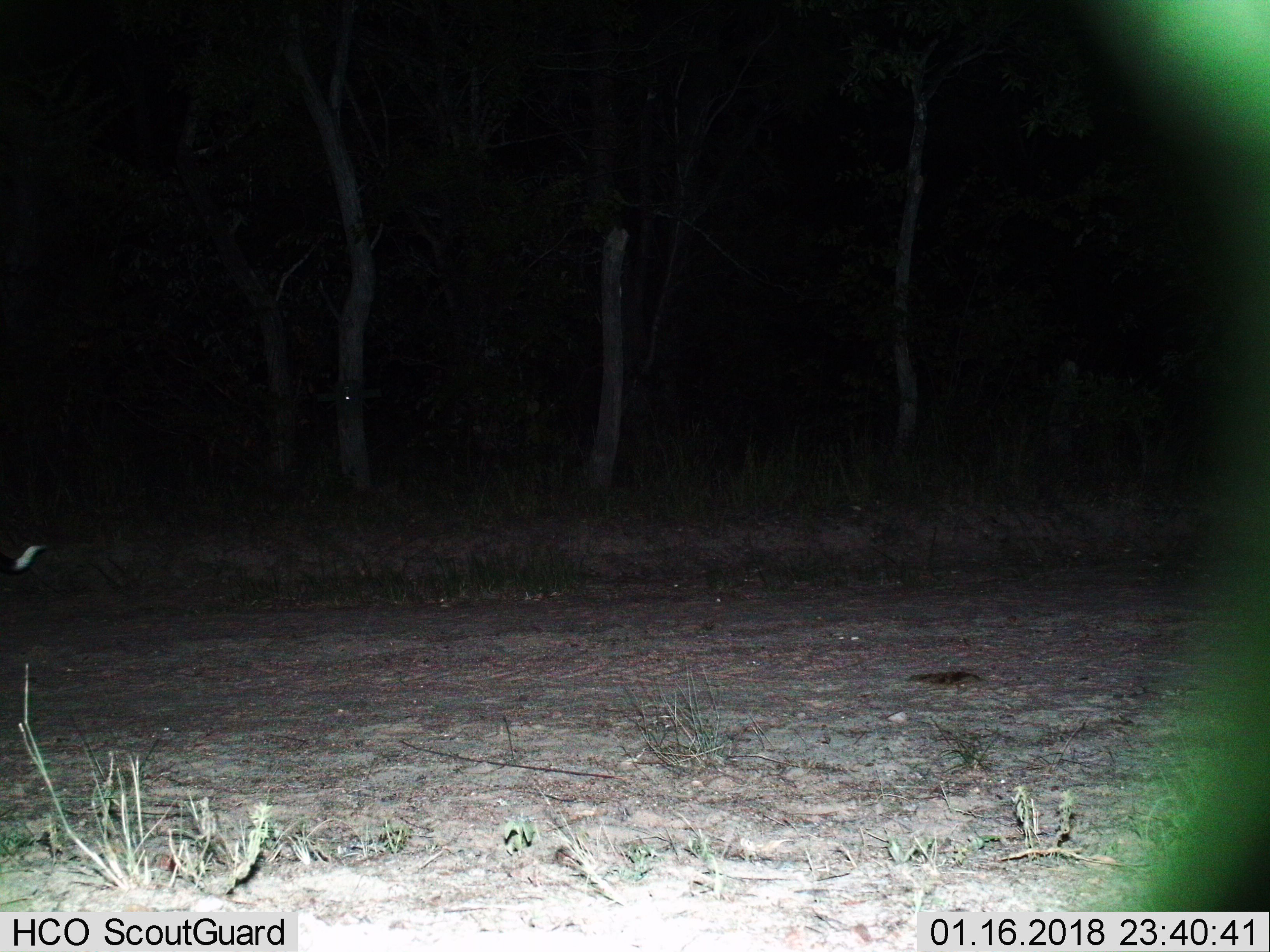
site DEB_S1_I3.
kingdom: Animalia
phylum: Chordata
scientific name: Vertebrata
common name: domestic animal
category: domesticanimal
Domesticanimal (domestic animal) (Vertebrata), count 1. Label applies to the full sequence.